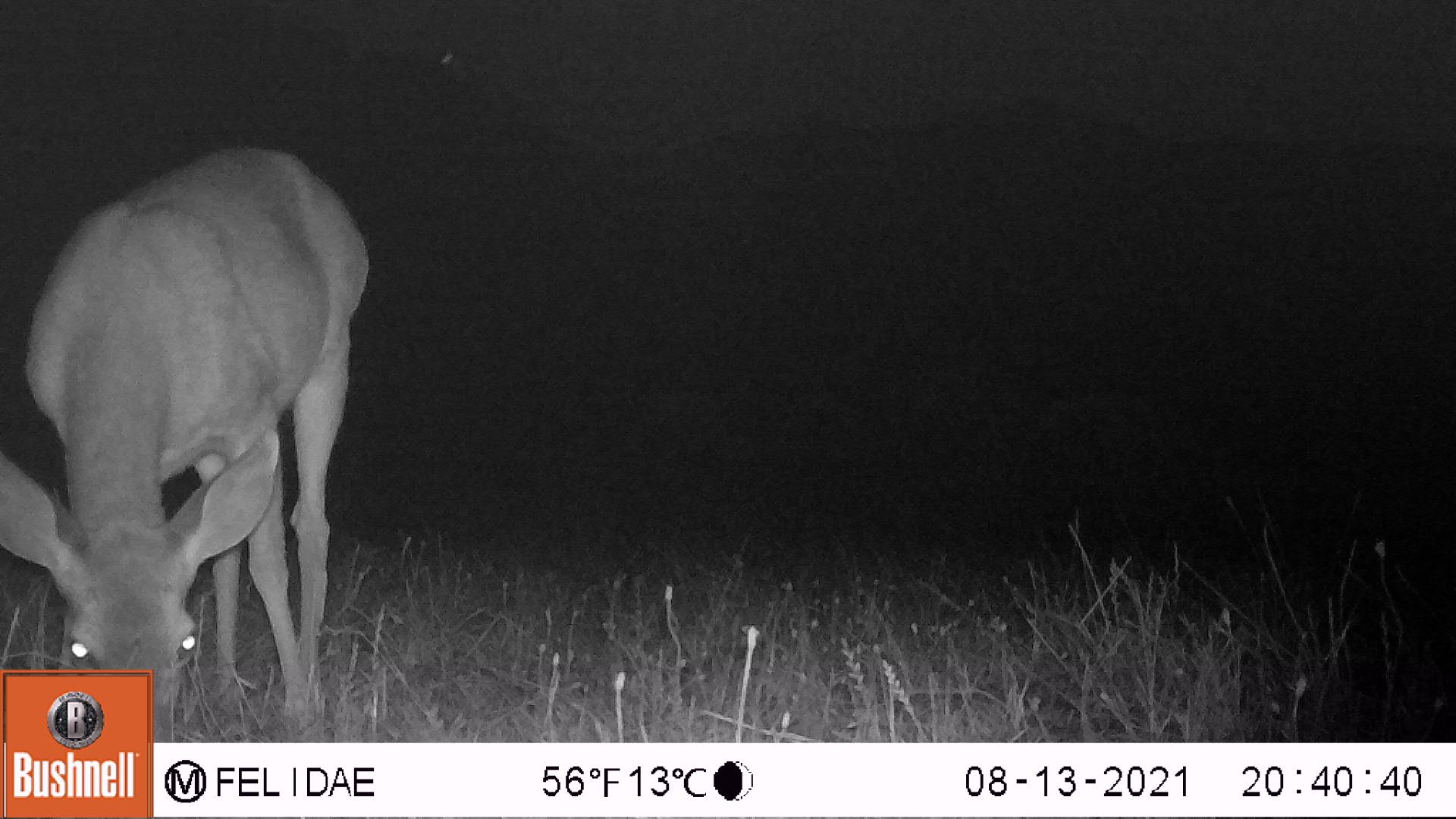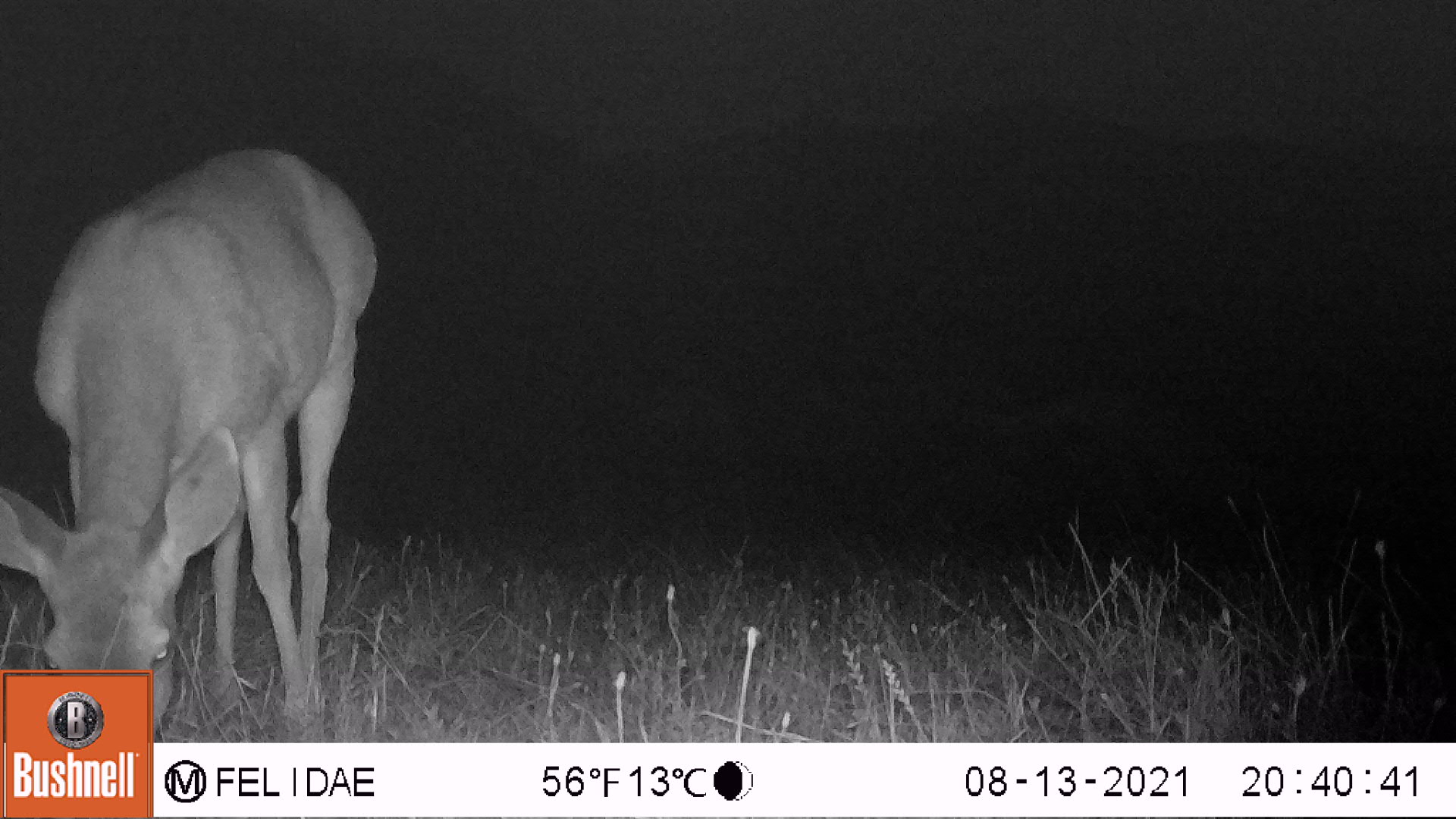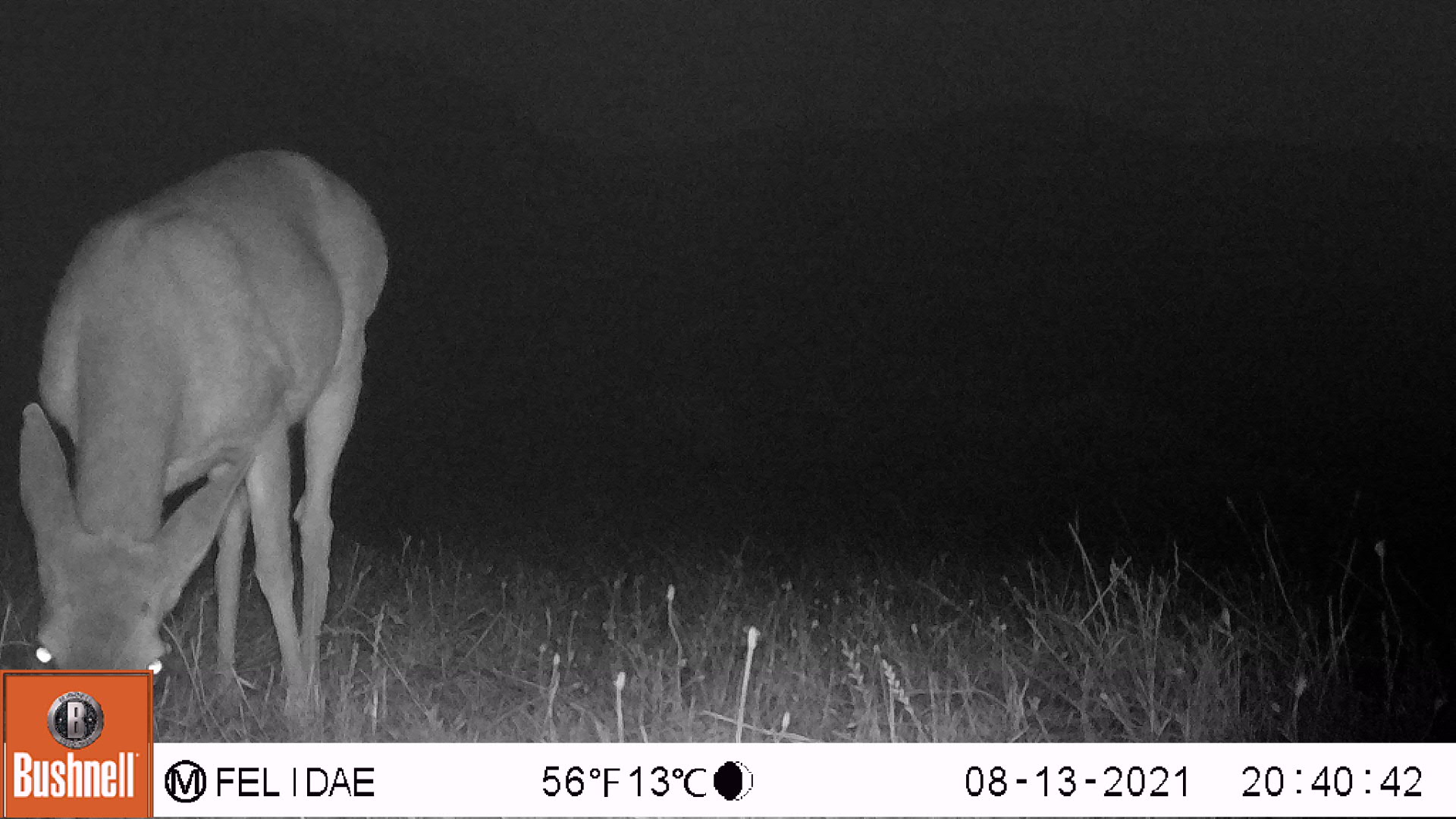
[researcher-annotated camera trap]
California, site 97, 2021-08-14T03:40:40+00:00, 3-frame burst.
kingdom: Animalia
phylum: Chordata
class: Mammalia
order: Artiodactyla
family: Cervidae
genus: Odocoileus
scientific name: Odocoileus hemionus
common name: mule deer